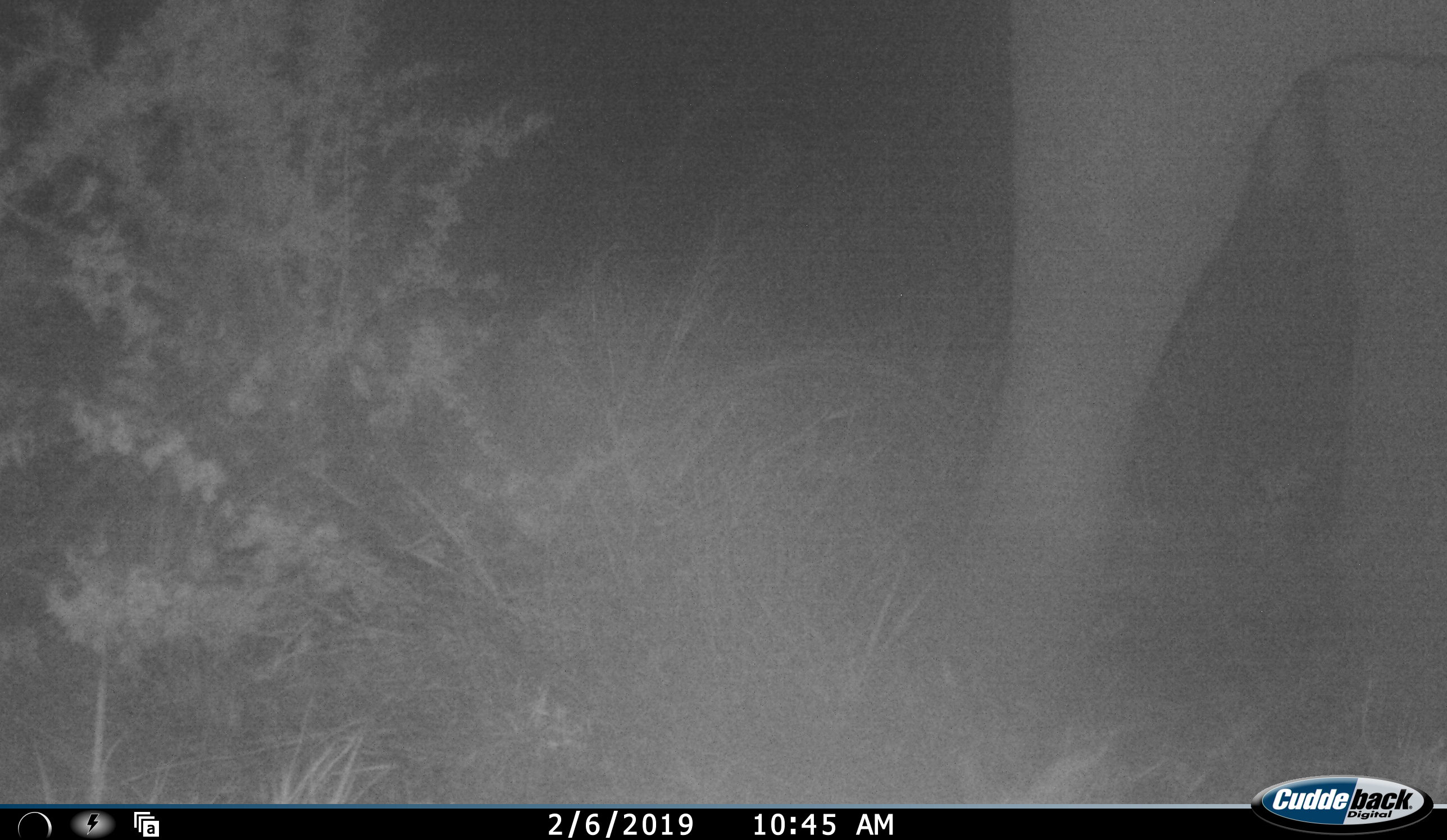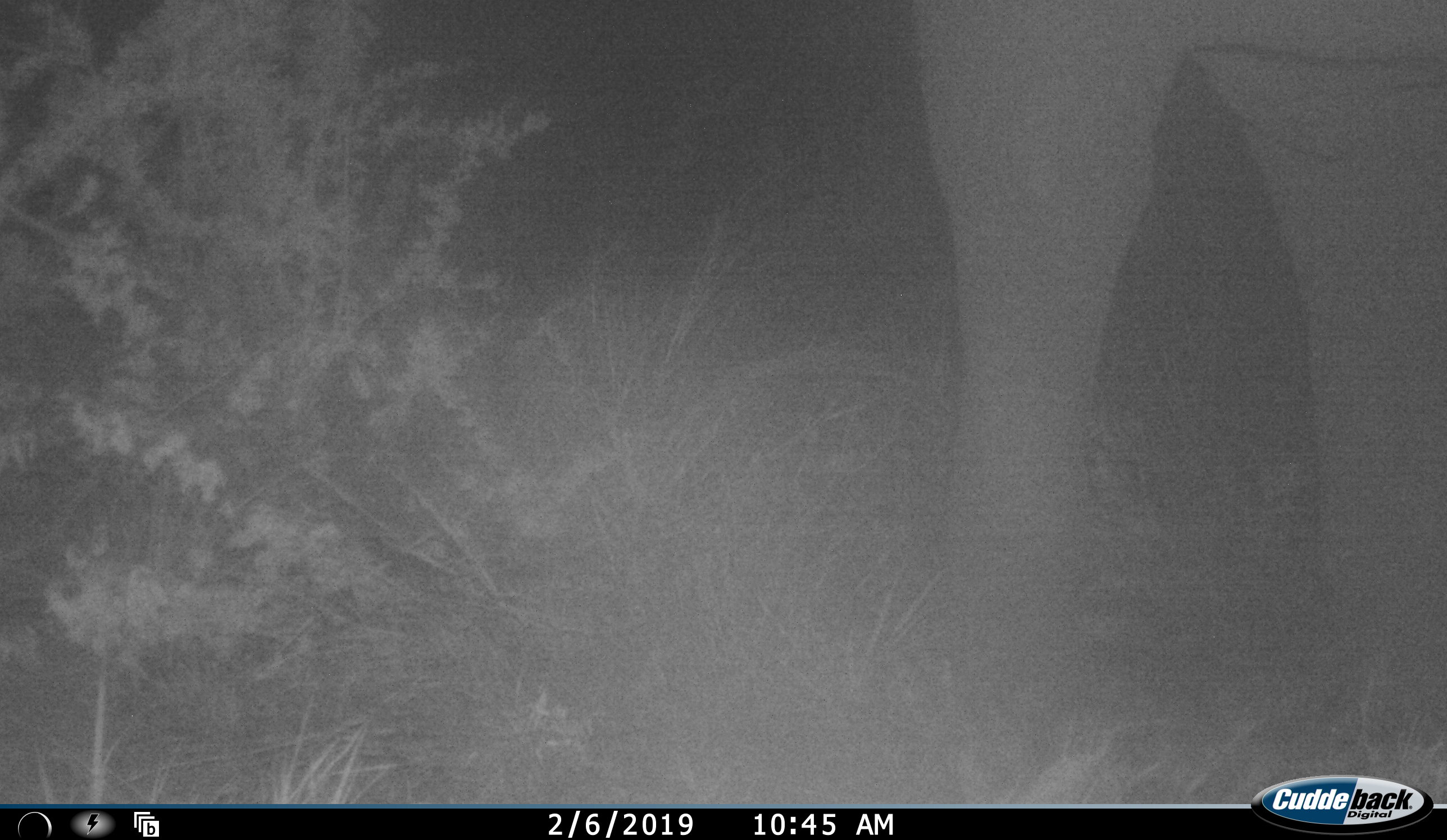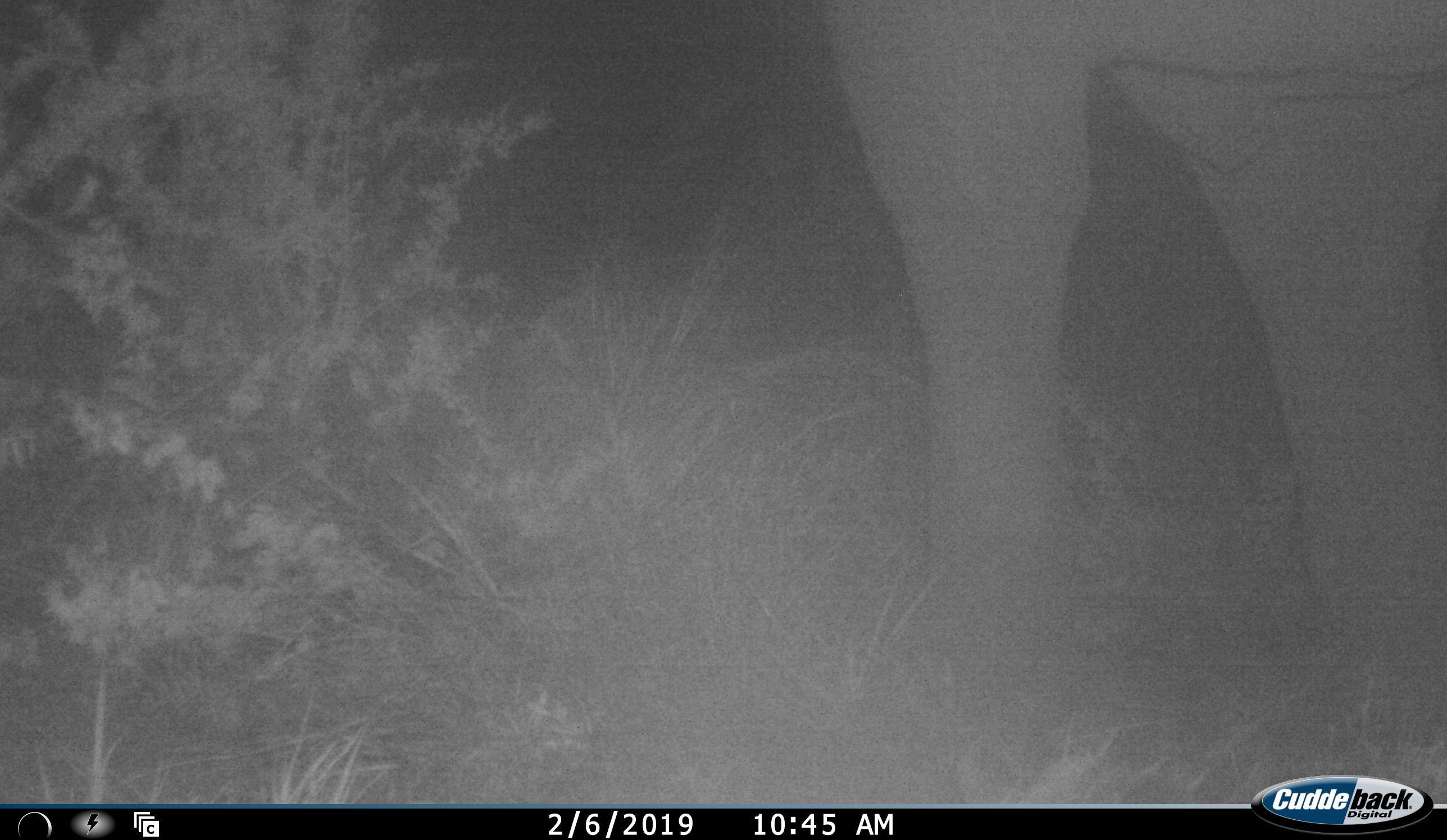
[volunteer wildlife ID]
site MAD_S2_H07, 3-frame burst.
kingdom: Animalia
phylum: Chordata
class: Mammalia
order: Proboscidea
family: Elephantidae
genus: Loxodonta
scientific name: Loxodonta africana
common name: african bush elephant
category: elephant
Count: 1.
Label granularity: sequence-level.